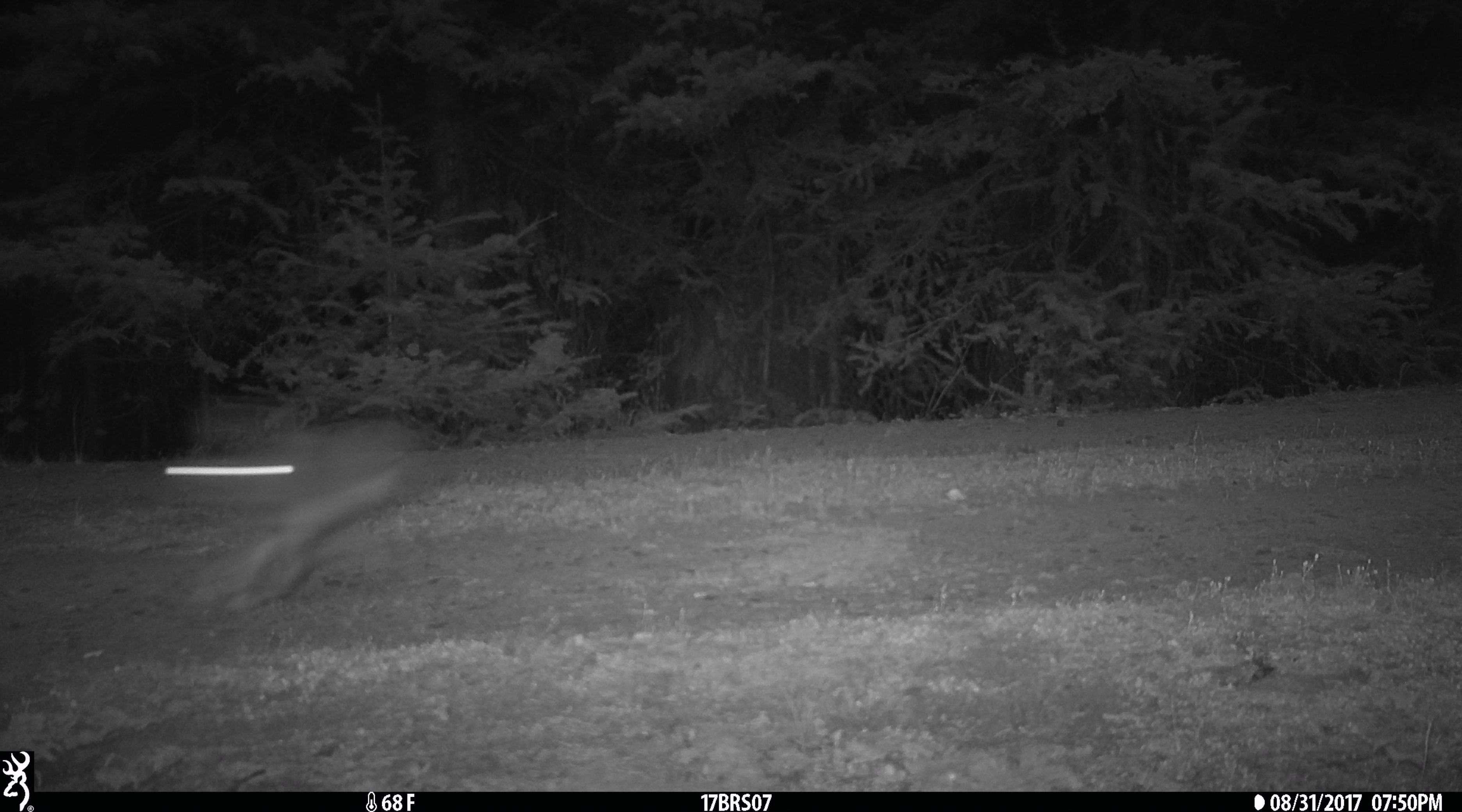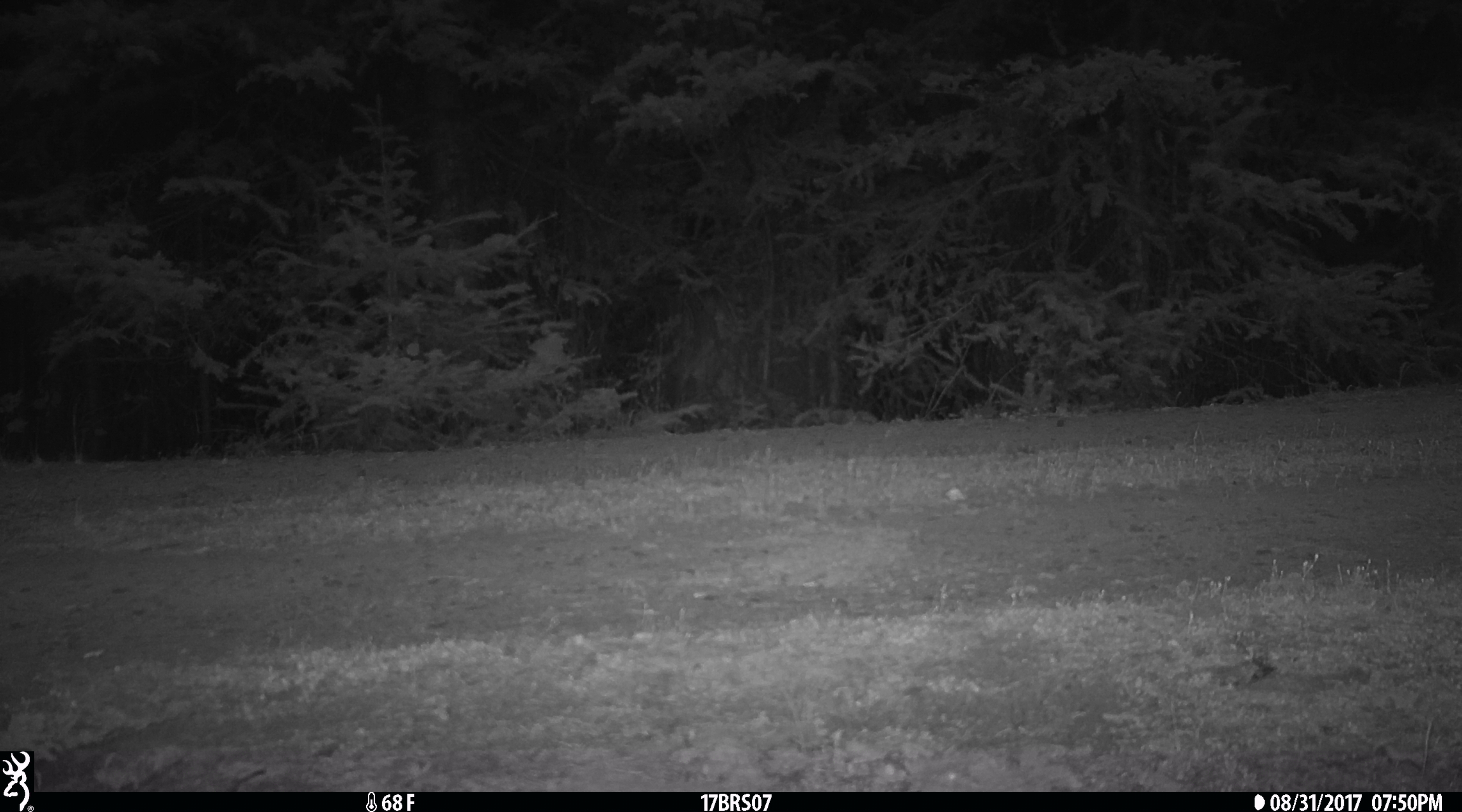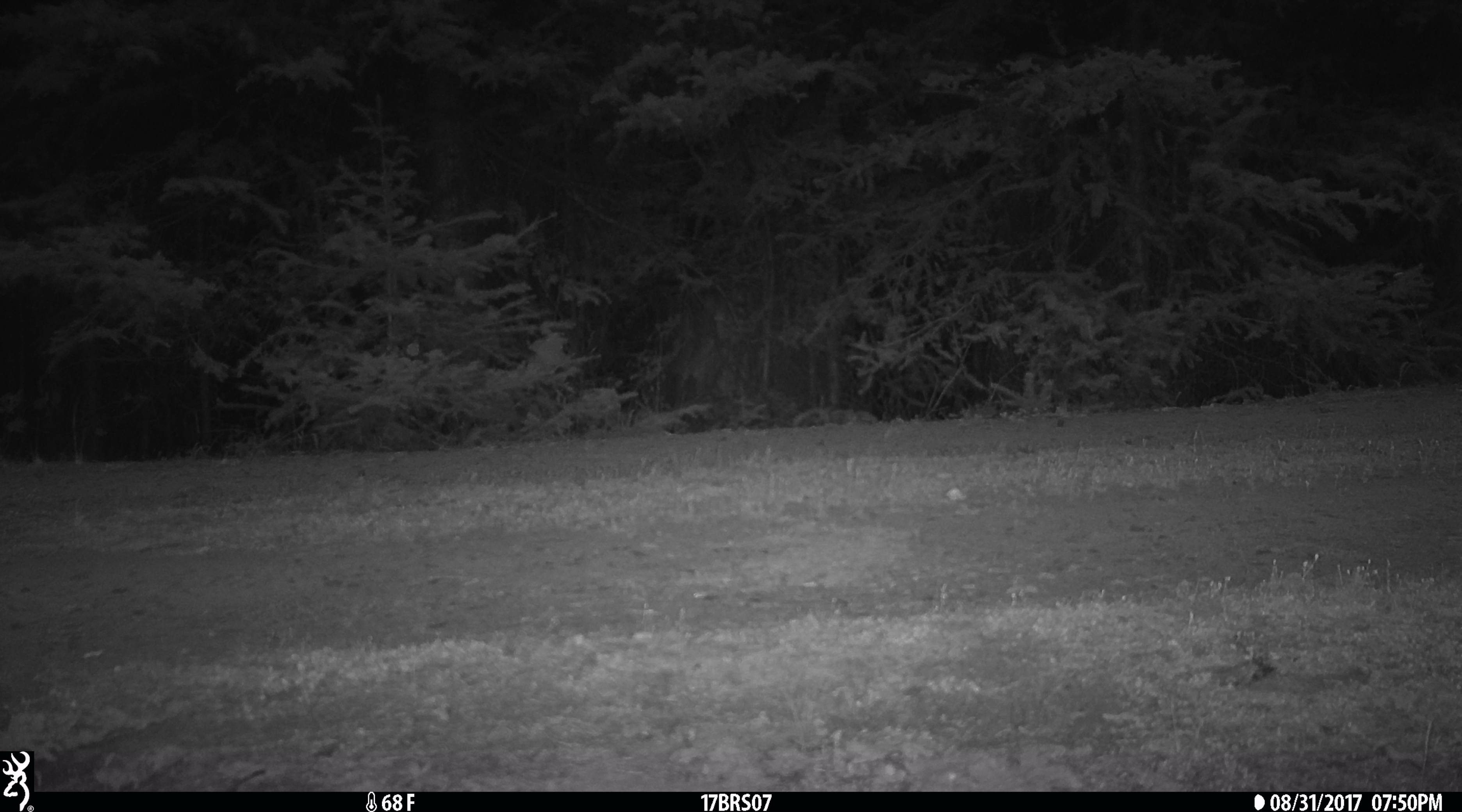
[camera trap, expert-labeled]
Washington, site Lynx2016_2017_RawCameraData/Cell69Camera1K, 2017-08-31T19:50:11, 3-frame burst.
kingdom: Animalia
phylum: Chordata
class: Mammalia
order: Lagomorpha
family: Leporidae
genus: Lepus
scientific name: Lepus americanus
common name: snowshoe hare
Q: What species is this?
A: Lepus americanus (snowshoe hare).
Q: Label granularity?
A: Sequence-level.